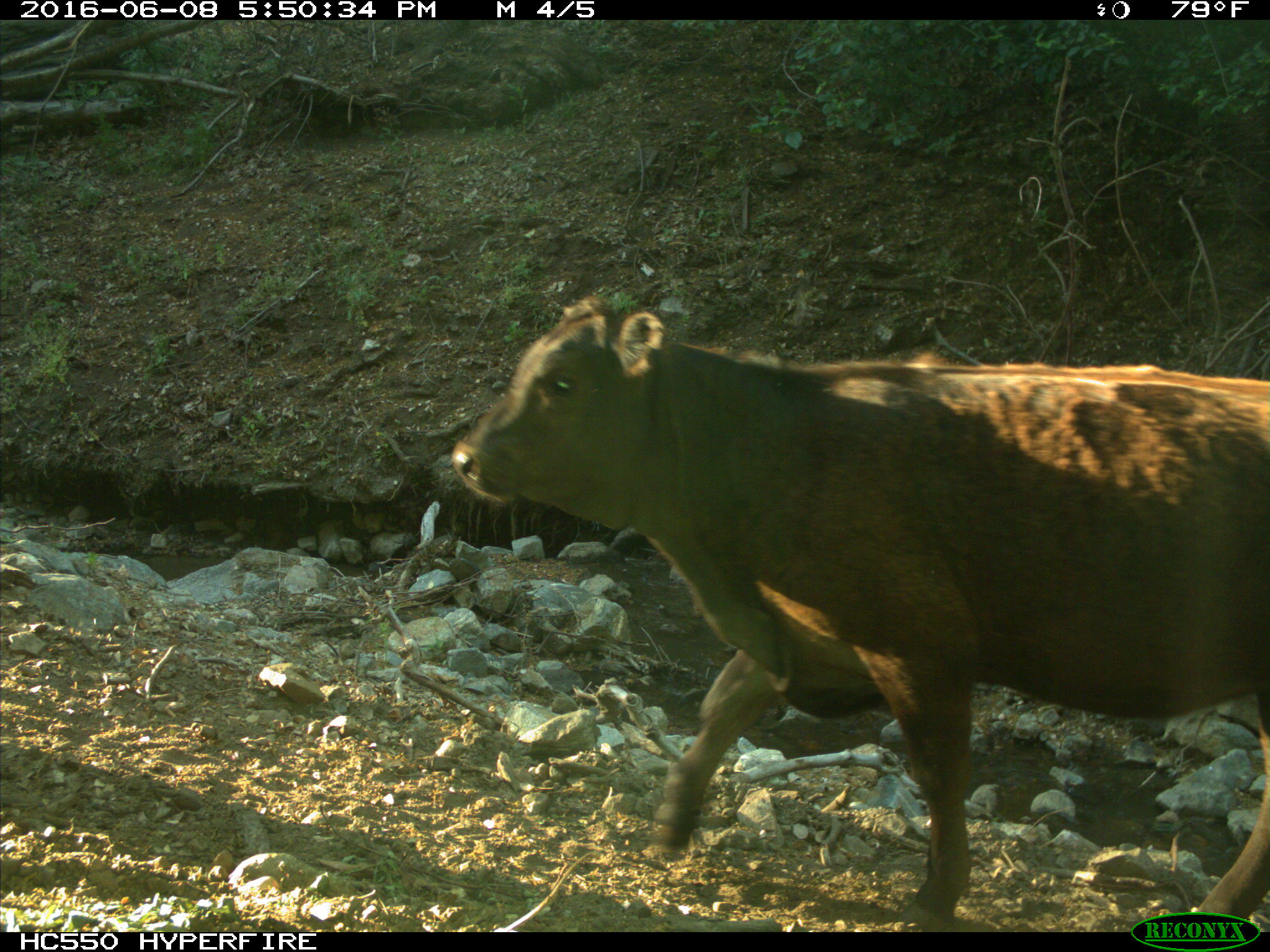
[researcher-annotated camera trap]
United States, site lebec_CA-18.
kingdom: Animalia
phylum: Chordata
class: Mammalia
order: Artiodactyla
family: Bovidae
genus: Bos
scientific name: Bos taurus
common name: domestic cow